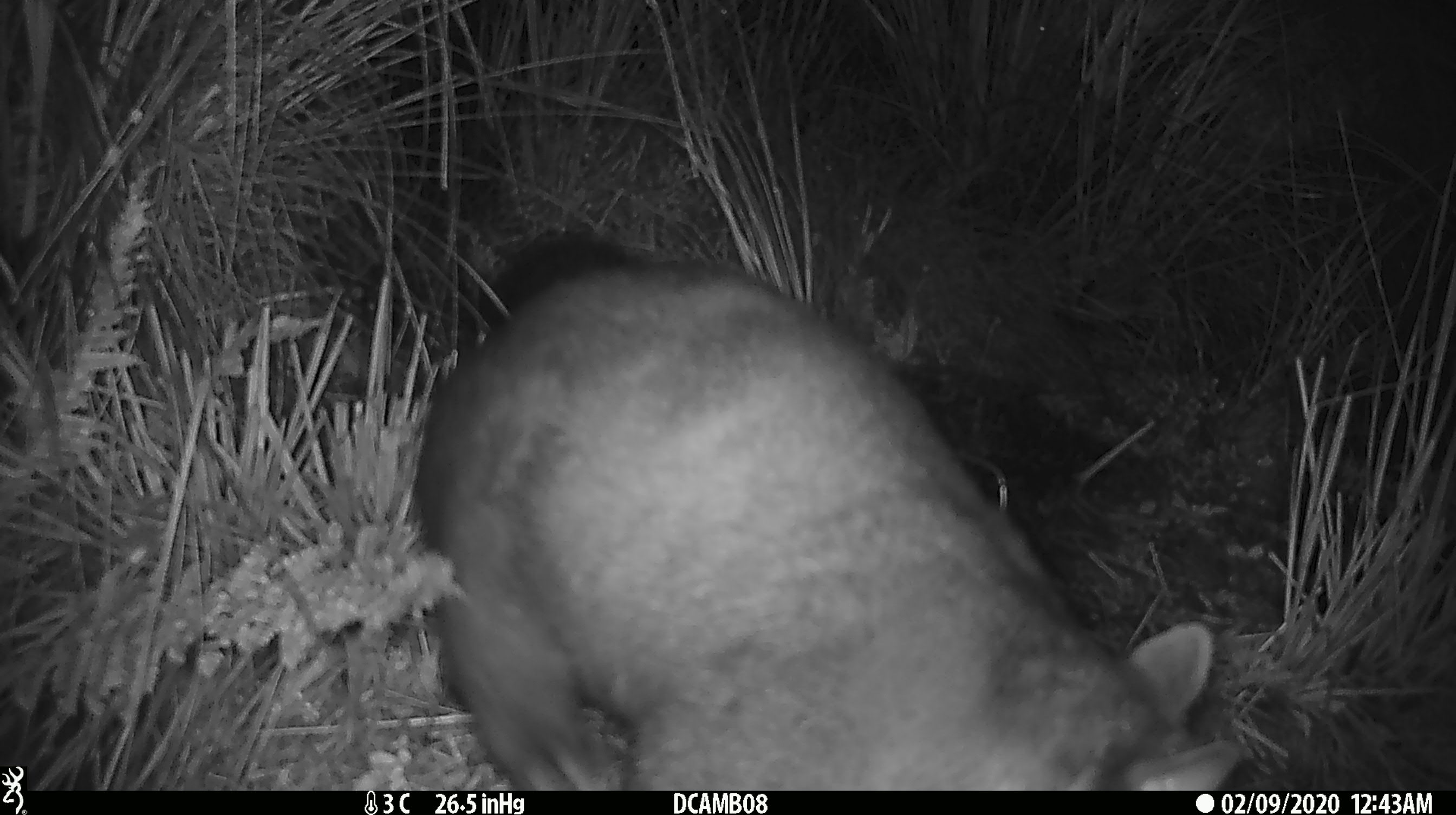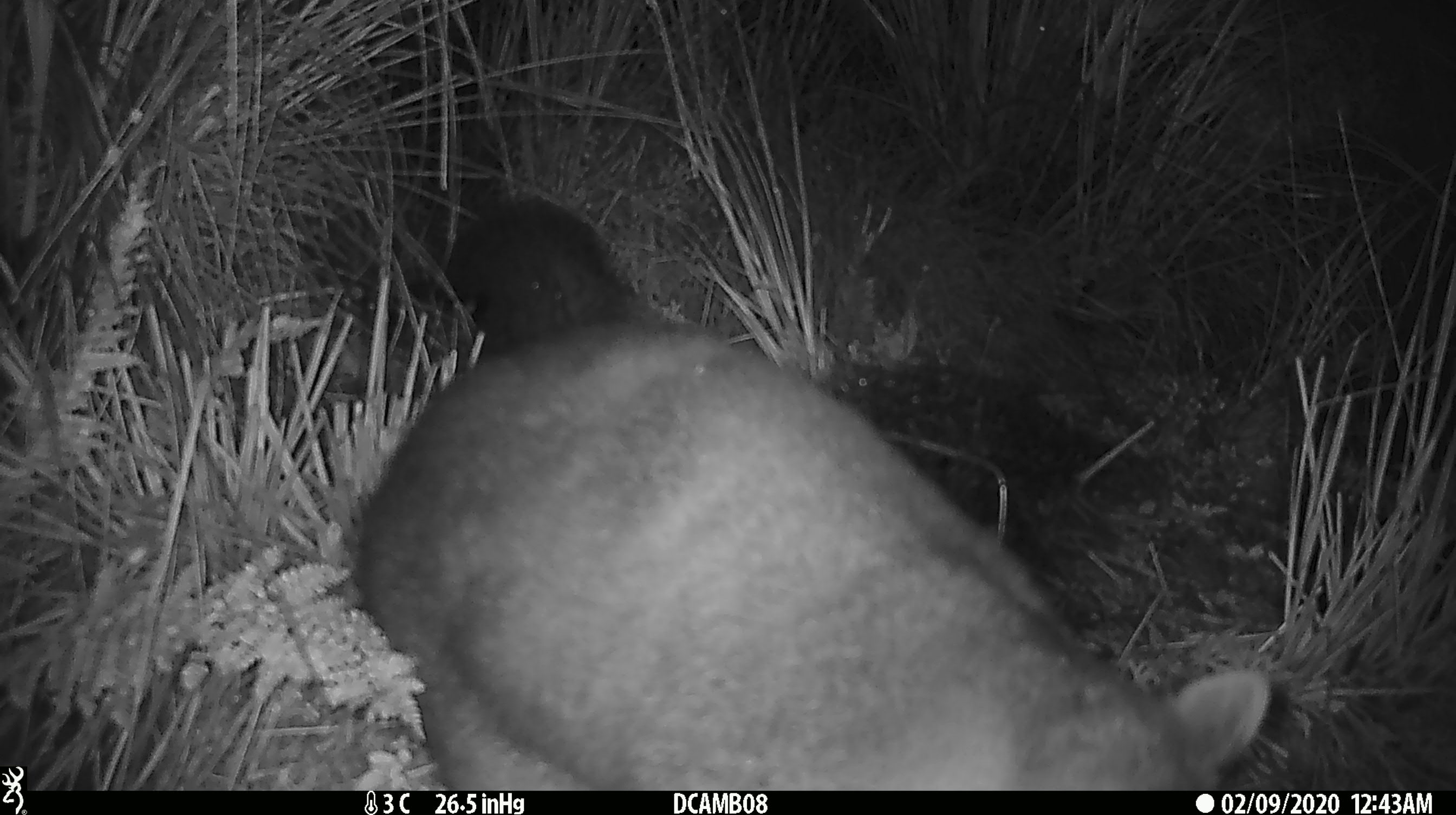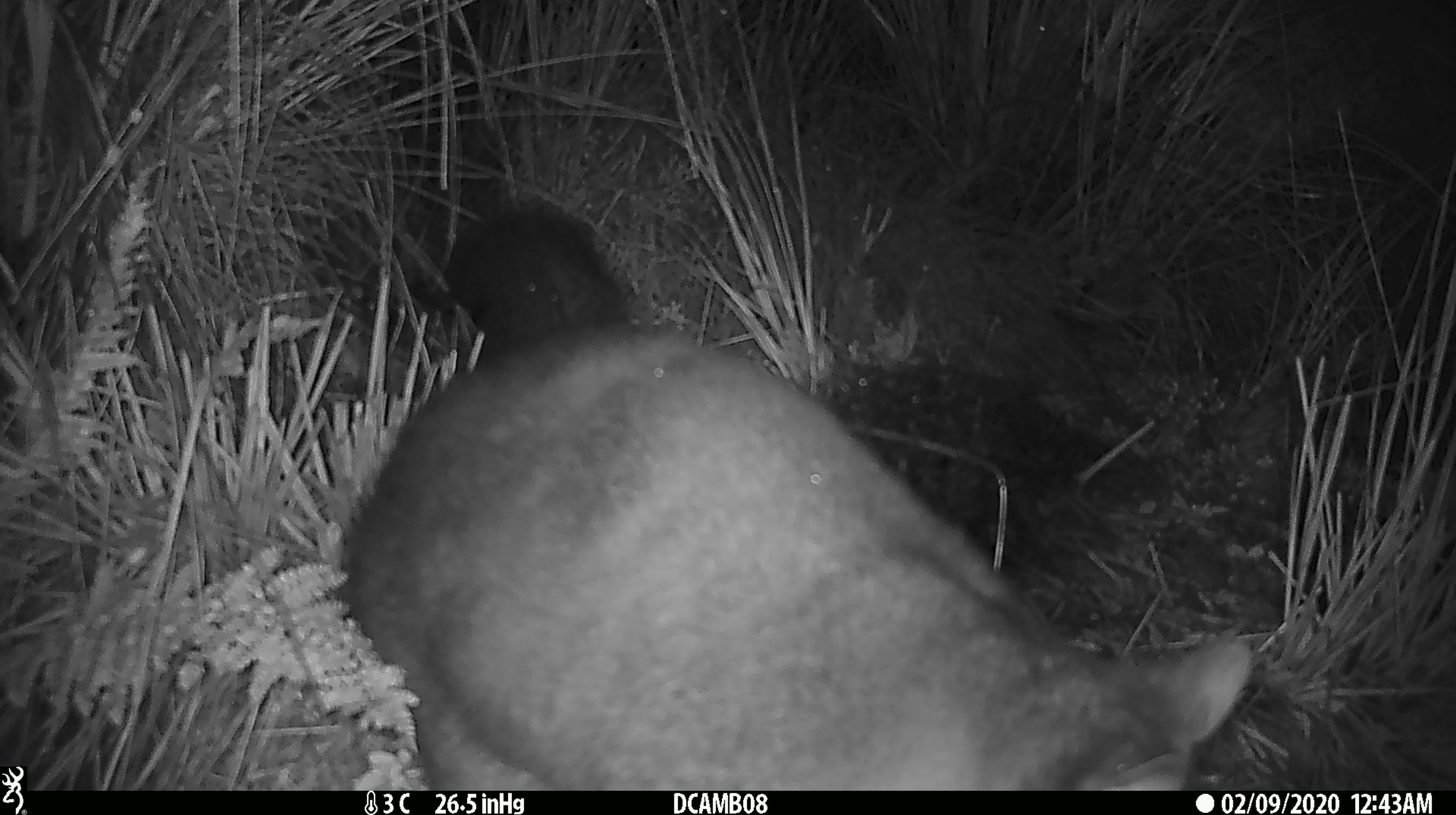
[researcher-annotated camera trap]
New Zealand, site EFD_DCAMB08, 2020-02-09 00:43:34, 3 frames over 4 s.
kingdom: Animalia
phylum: Chordata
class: Mammalia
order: Diprotodontia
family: Phalangeridae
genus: Trichosurus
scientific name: Trichosurus vulpecula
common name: common brushtail possum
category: possum